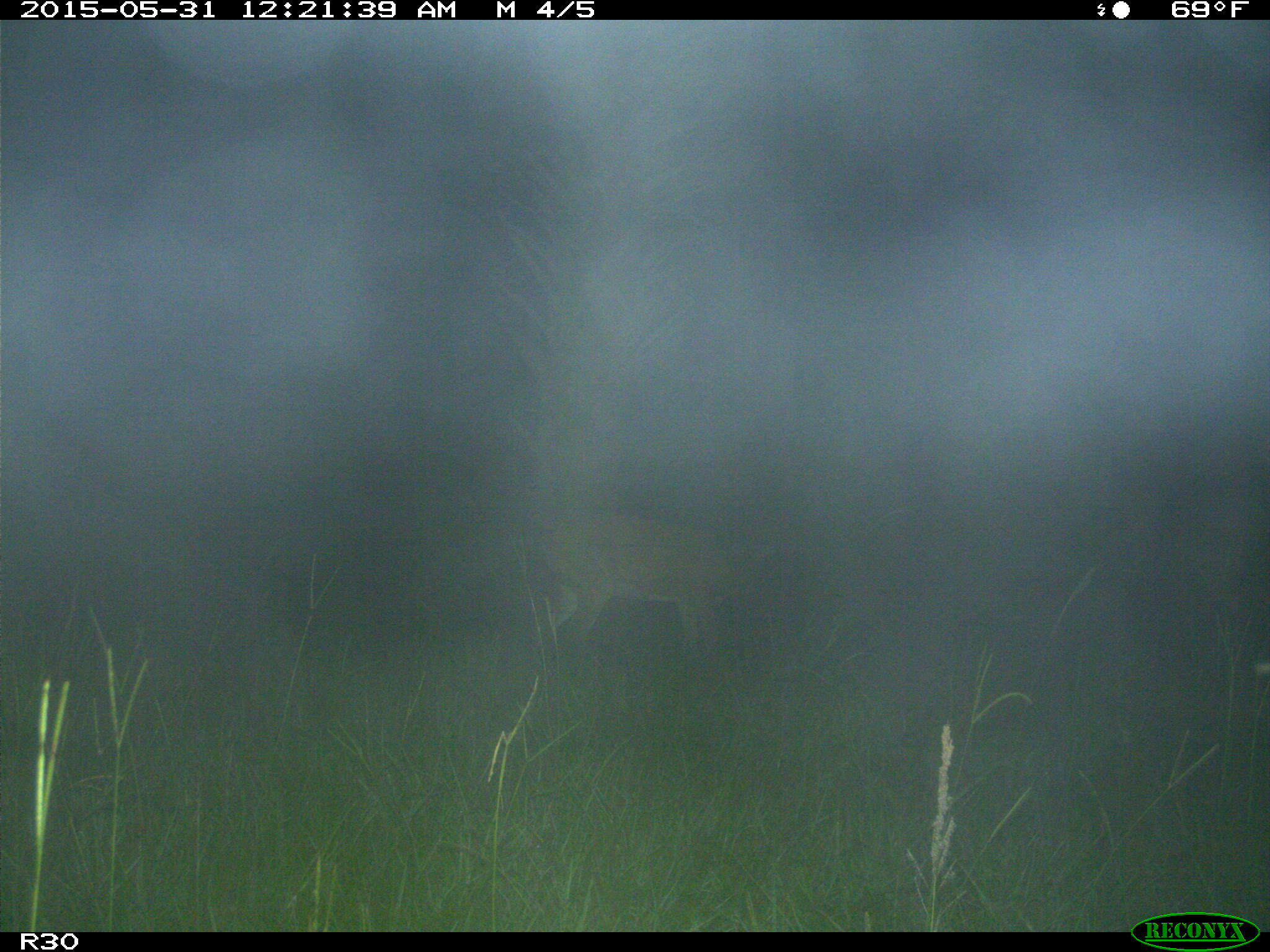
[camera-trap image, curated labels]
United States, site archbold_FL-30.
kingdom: Animalia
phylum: Chordata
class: Mammalia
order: Artiodactyla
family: Cervidae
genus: Odocoileus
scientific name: Odocoileus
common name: deer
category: unidentified deer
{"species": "unidentified deer (deer) (Odocoileus)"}